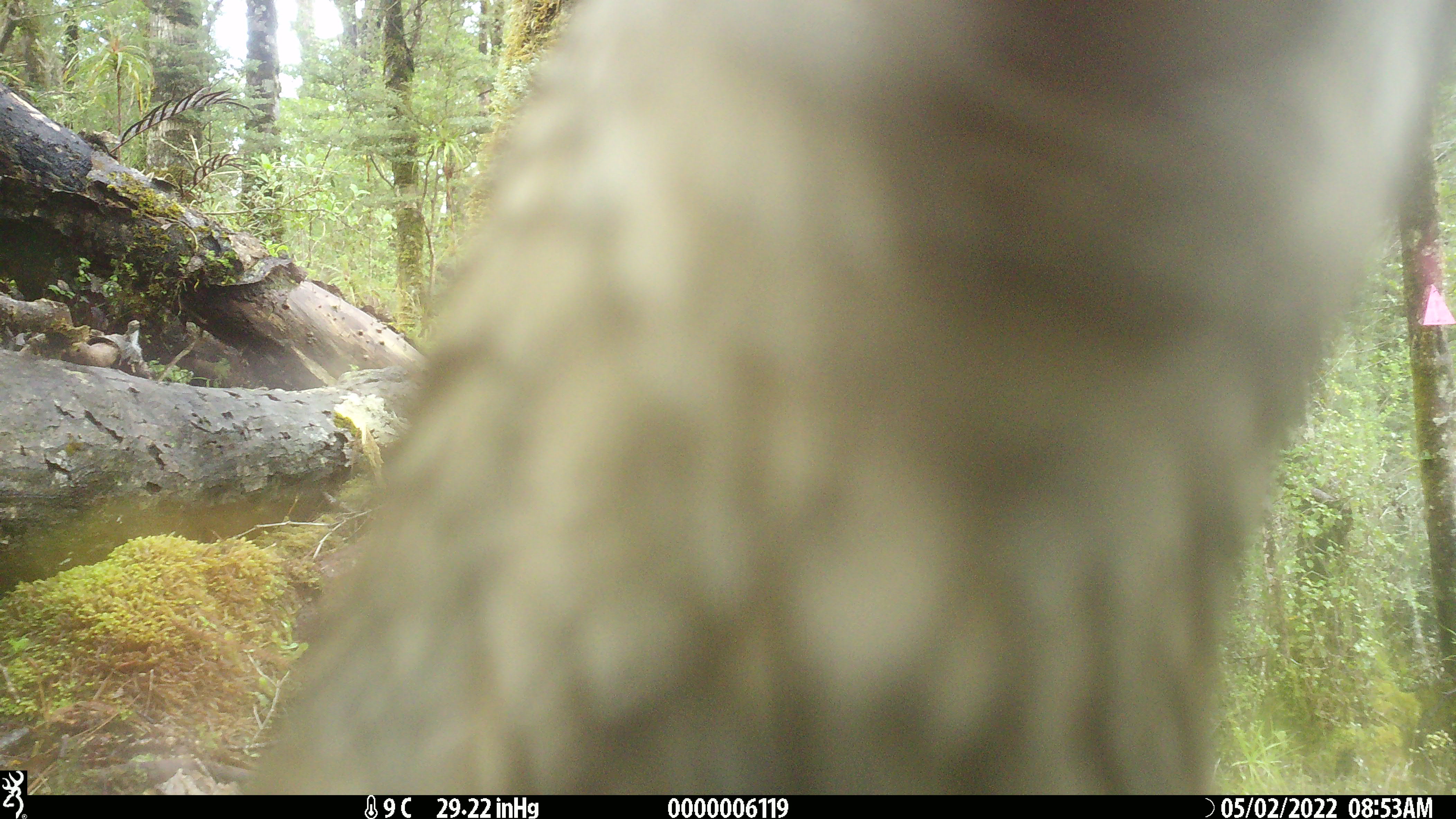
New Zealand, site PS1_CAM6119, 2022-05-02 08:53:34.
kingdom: Animalia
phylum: Chordata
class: Aves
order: Psittaciformes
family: Strigopidae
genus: Nestor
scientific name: Nestor notabilis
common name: kea